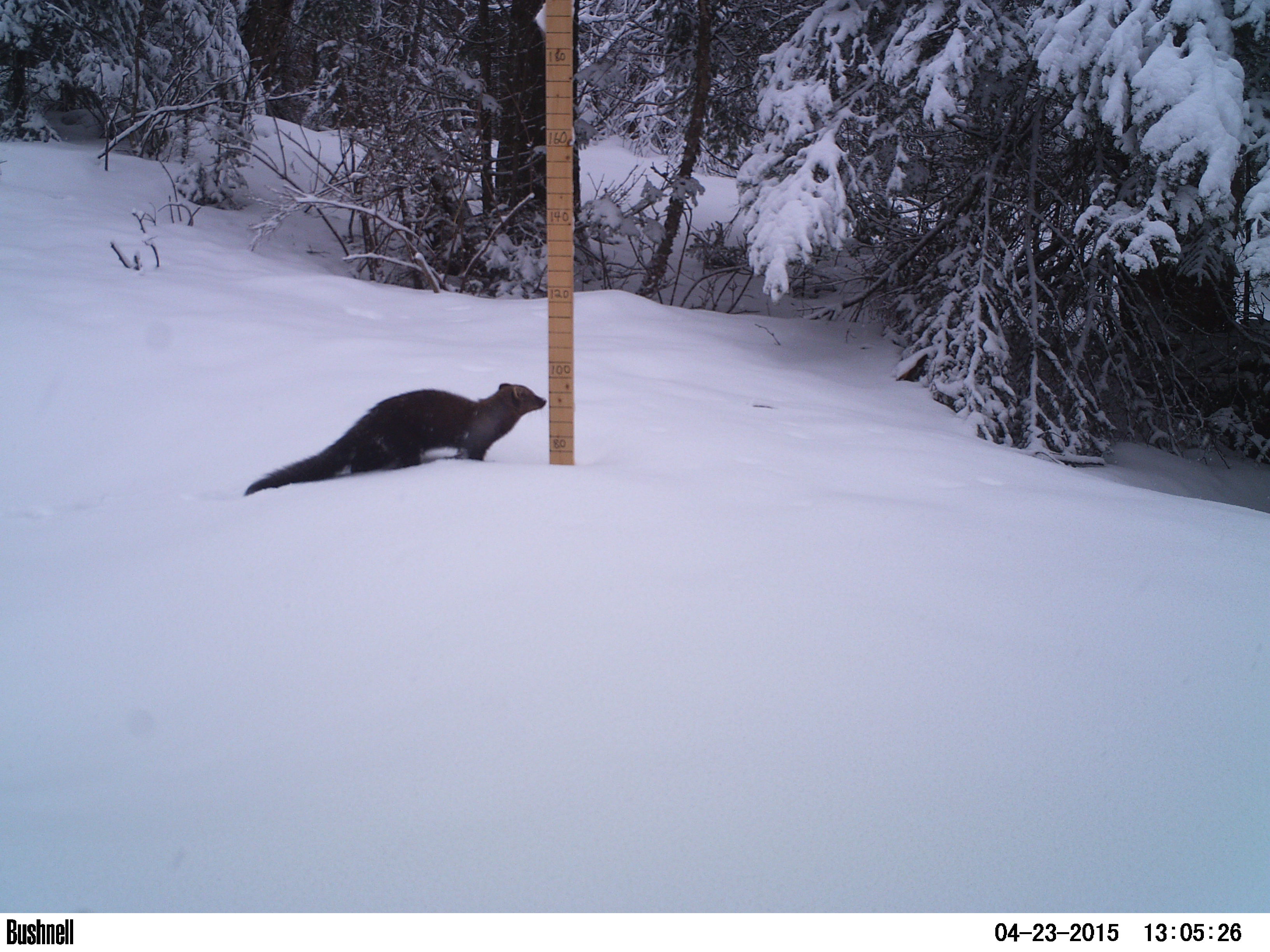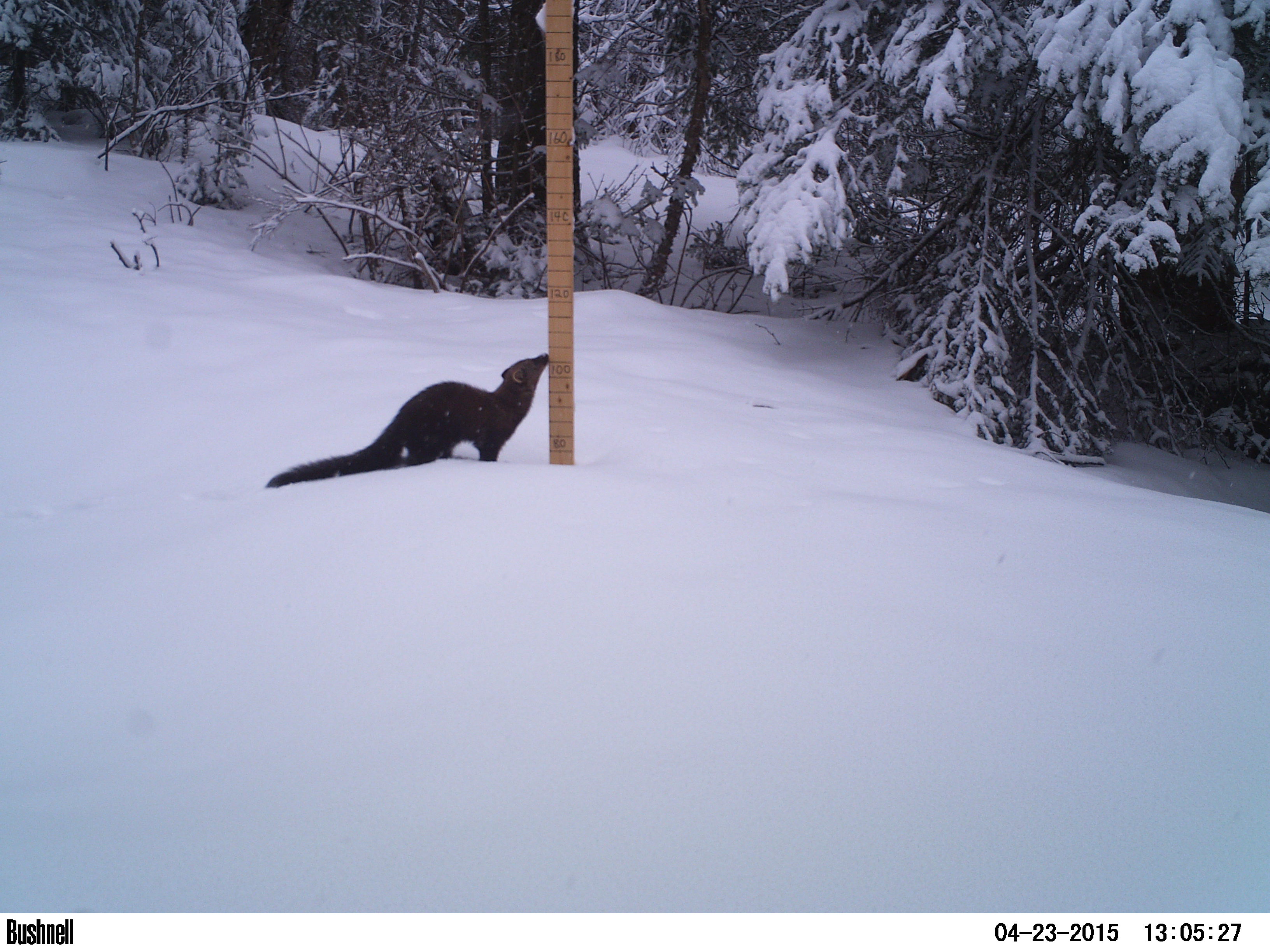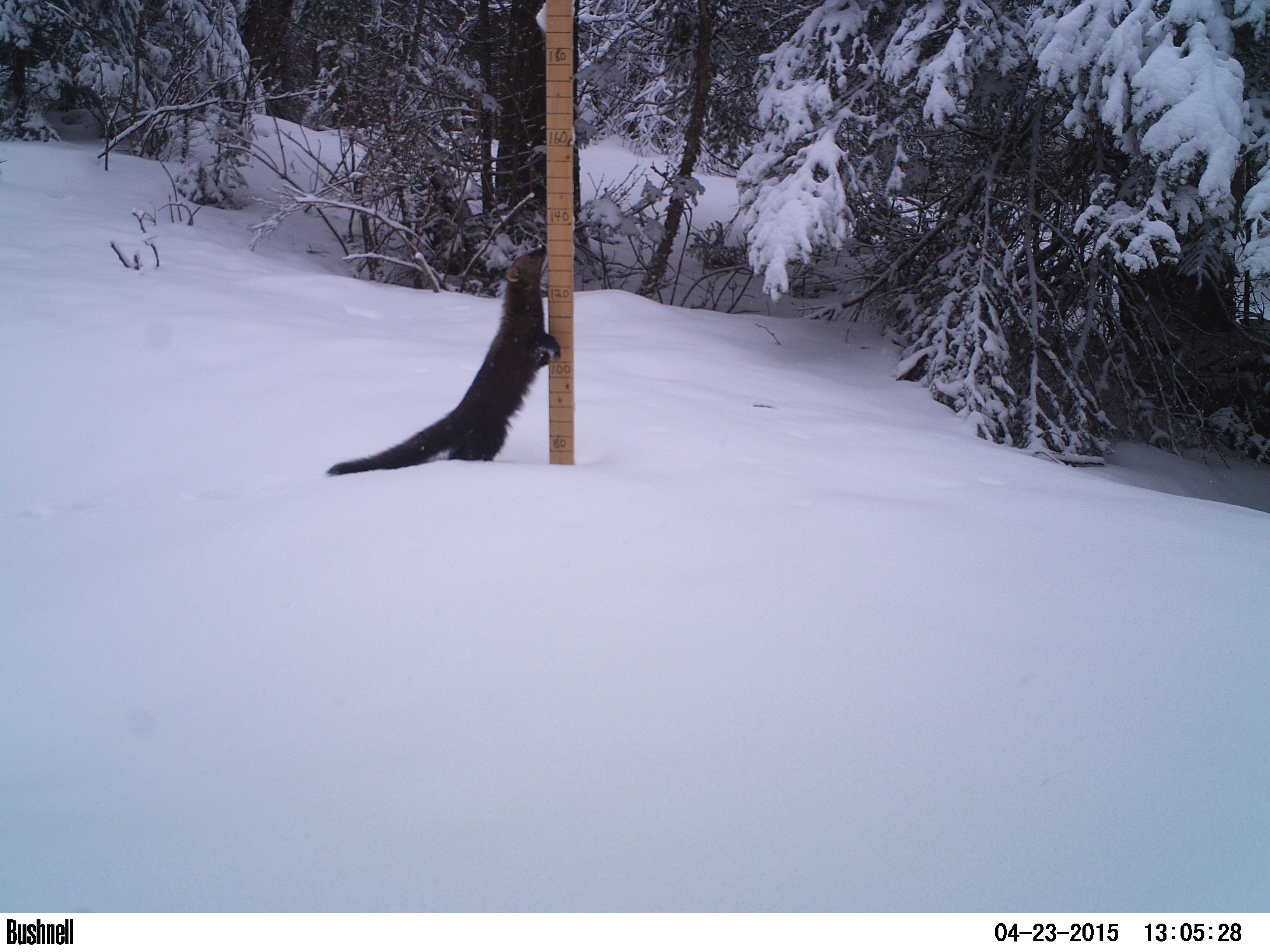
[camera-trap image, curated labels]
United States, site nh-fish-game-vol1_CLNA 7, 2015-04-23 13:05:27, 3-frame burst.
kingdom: Animalia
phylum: Chordata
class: Mammalia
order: Carnivora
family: Mustelidae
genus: Pekania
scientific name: Pekania pennanti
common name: fisher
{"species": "fisher (Pekania pennanti)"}